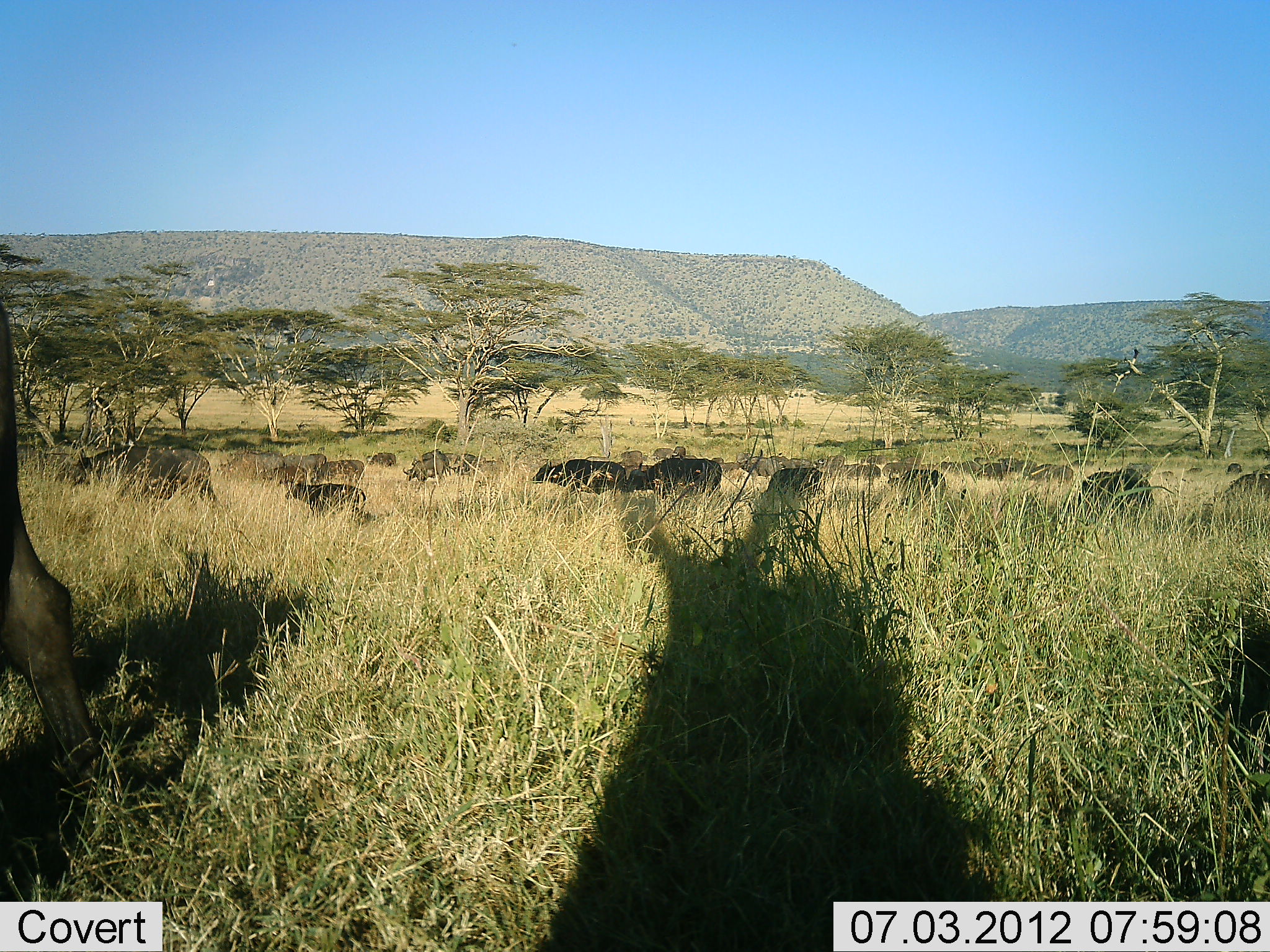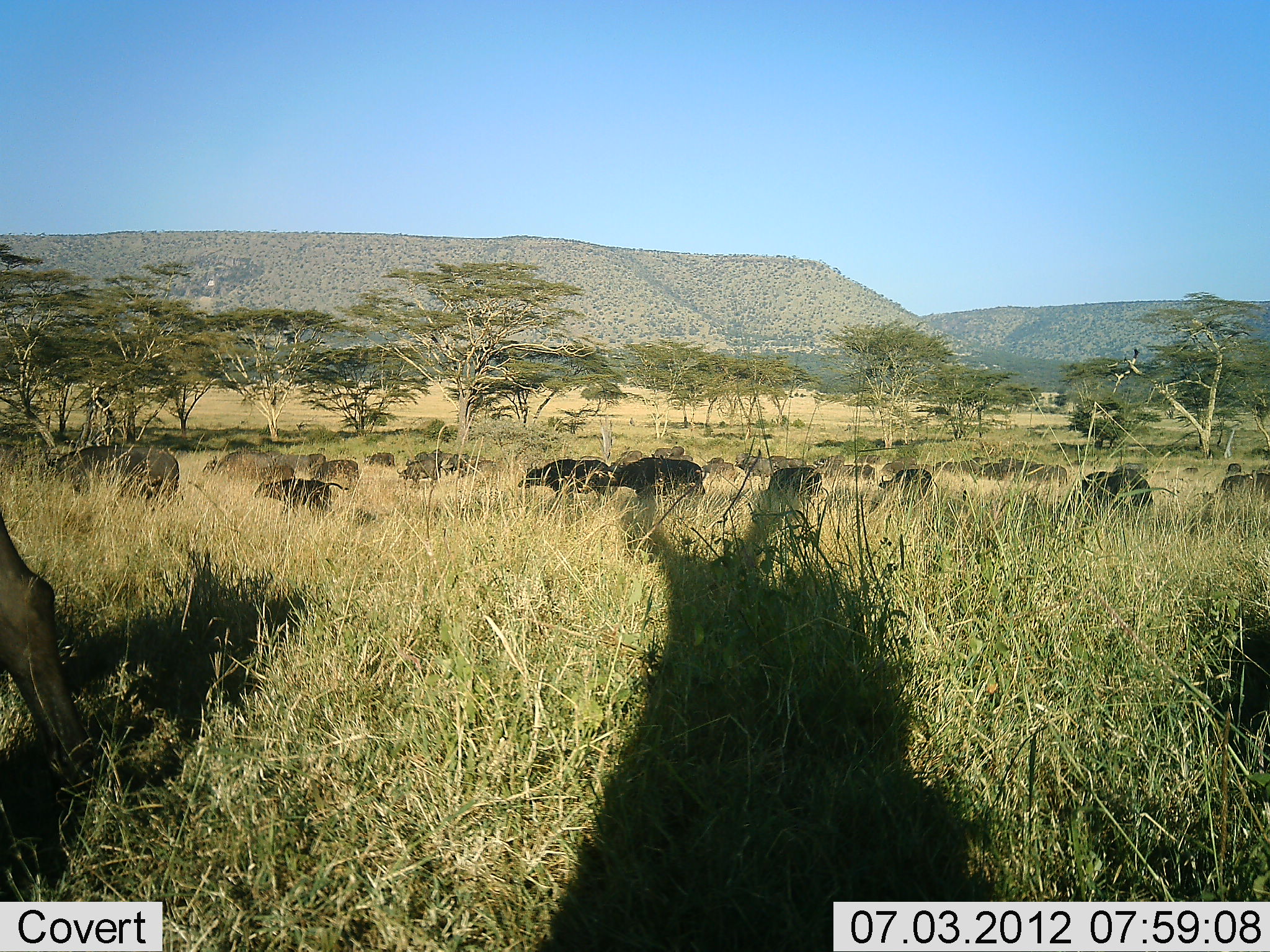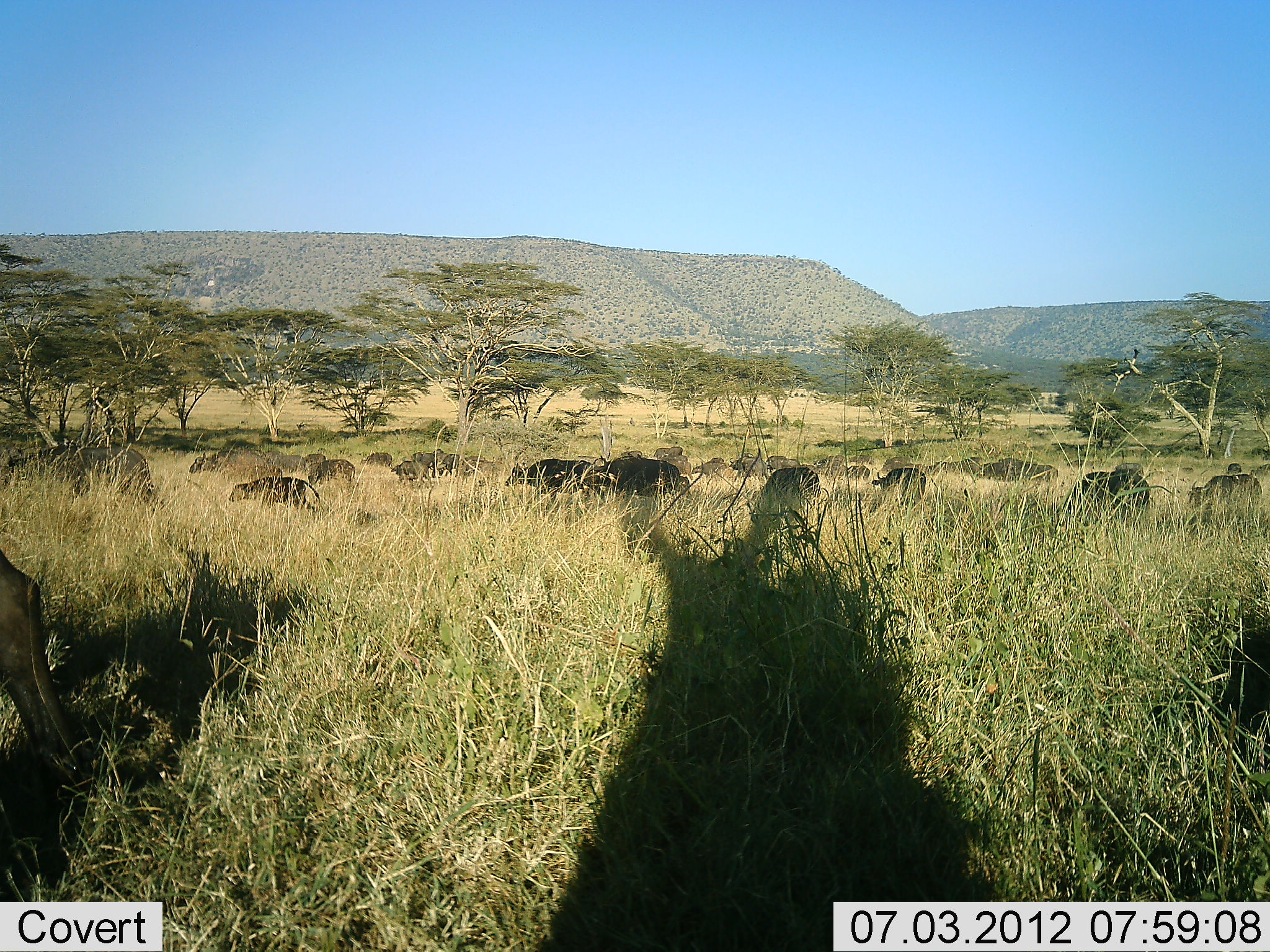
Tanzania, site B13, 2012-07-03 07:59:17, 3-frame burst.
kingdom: Animalia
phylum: Chordata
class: Mammalia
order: Artiodactyla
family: Bovidae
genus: Syncerus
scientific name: Syncerus caffer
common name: cape buffalo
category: buffalo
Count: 11-50.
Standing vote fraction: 36%.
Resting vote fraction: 0%.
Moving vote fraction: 82%.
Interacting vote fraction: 9%.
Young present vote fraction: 36%.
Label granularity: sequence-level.